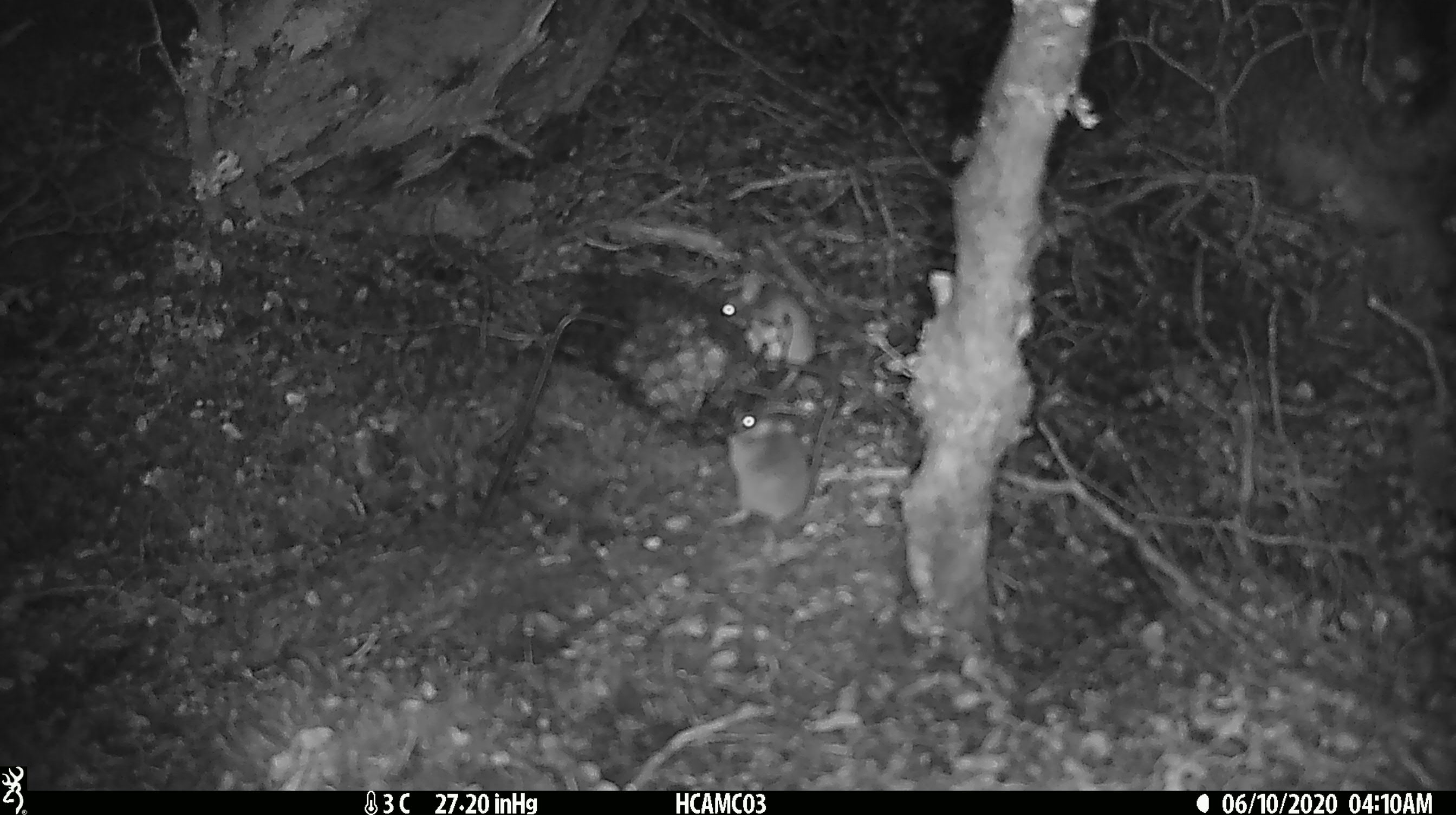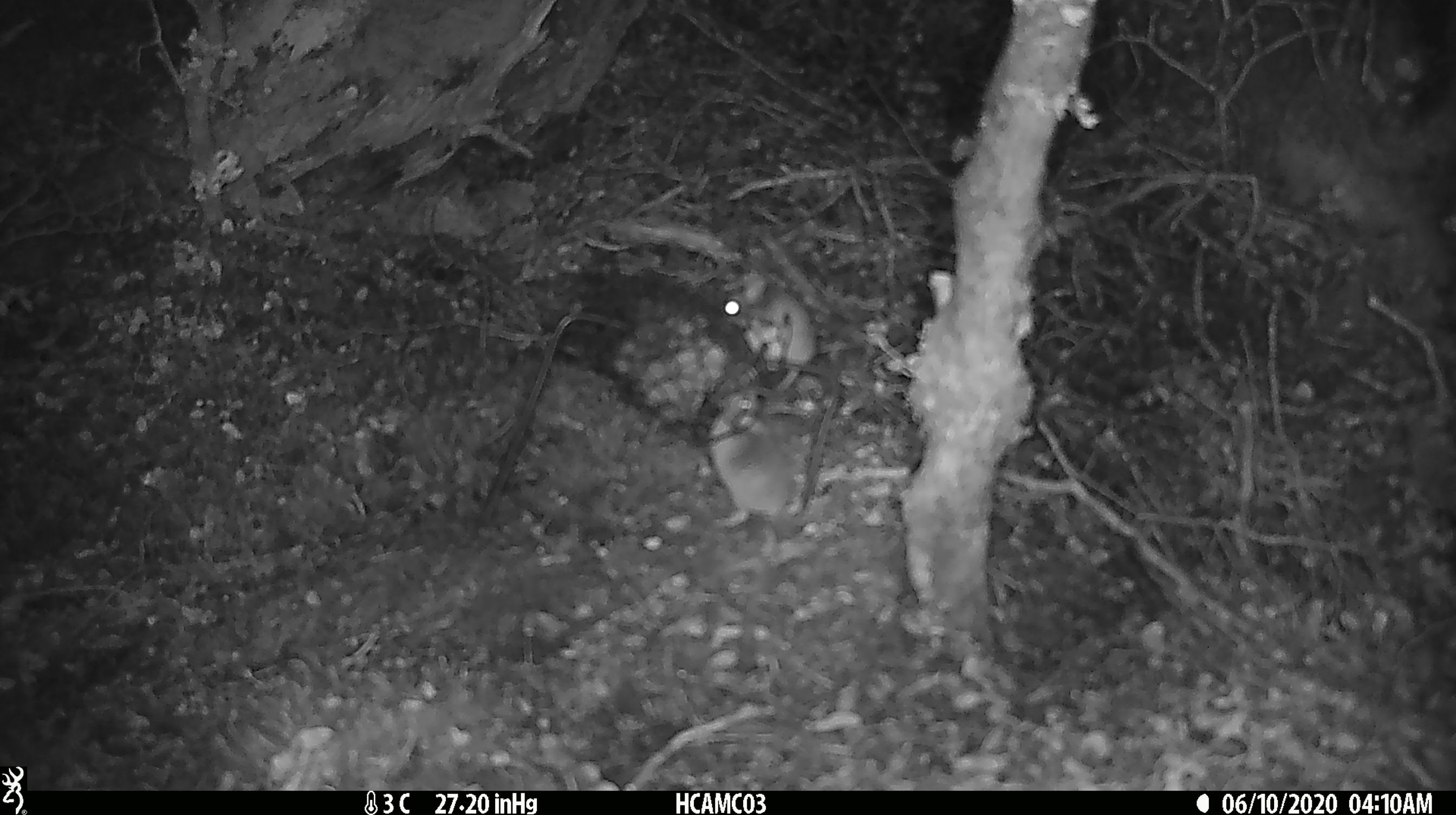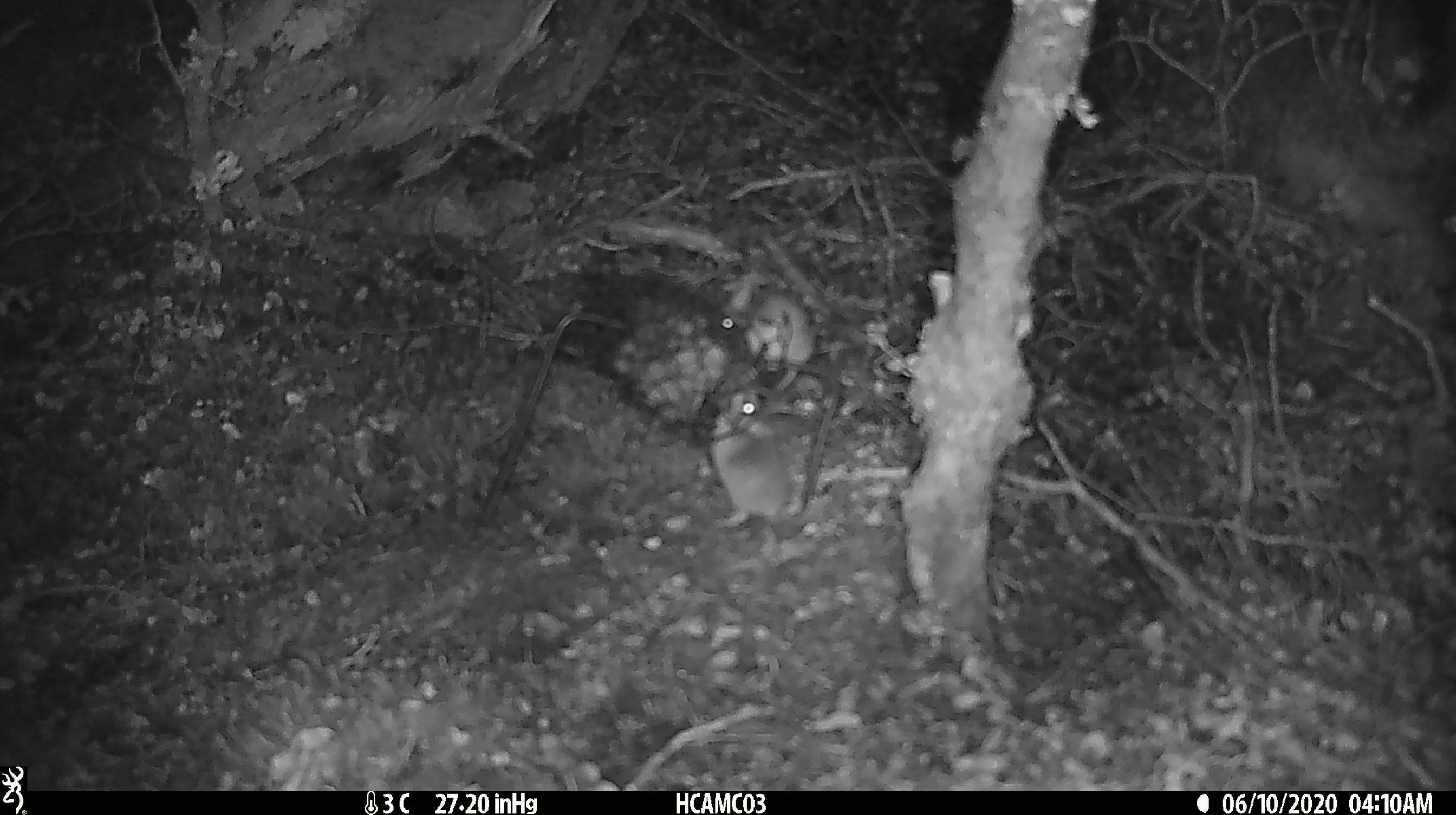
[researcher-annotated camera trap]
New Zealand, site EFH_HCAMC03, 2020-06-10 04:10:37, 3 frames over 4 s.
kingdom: Animalia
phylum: Chordata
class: Mammalia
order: Rodentia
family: Muridae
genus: Mus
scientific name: Mus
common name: mouse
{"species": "mouse (Mus)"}